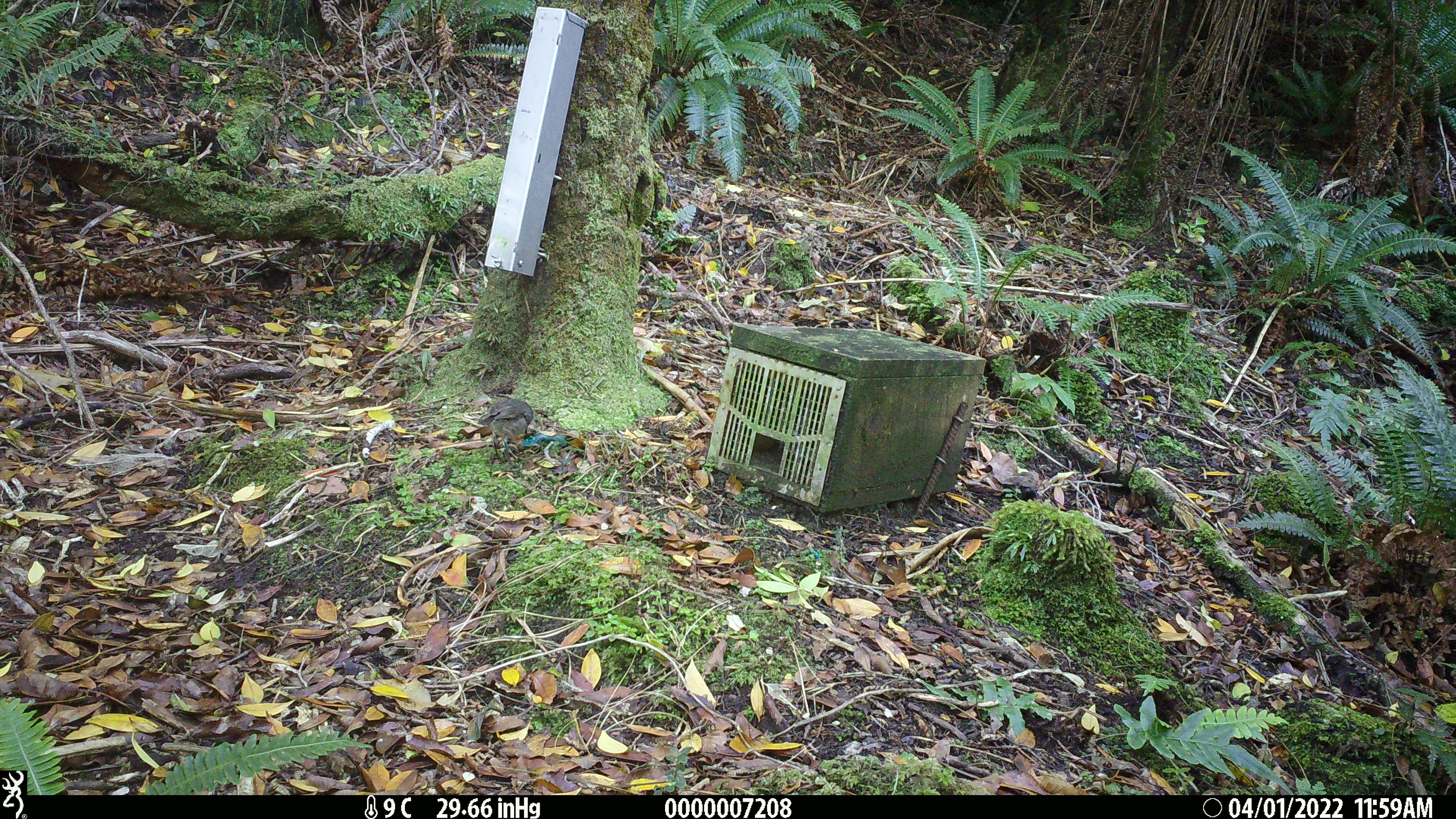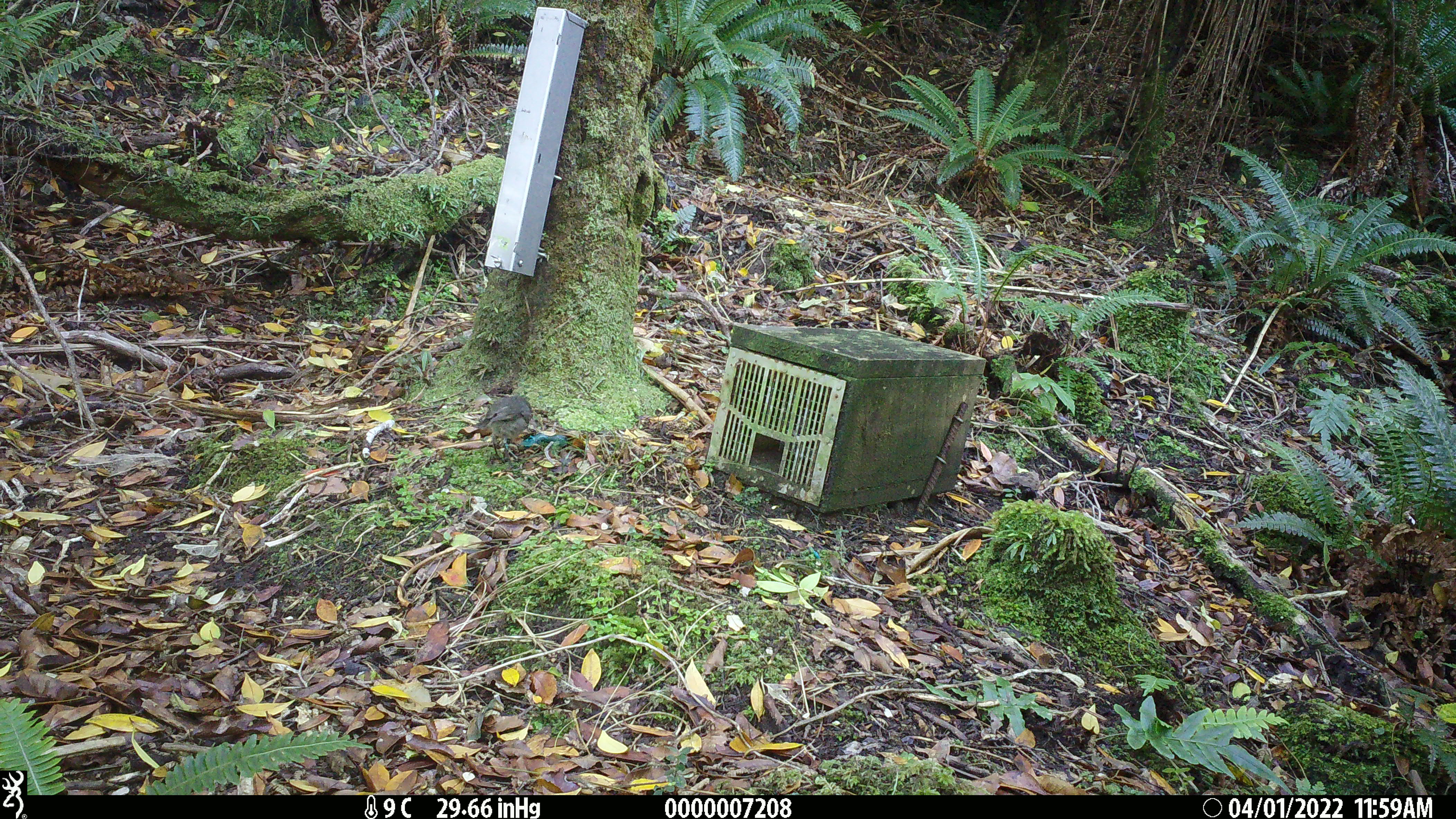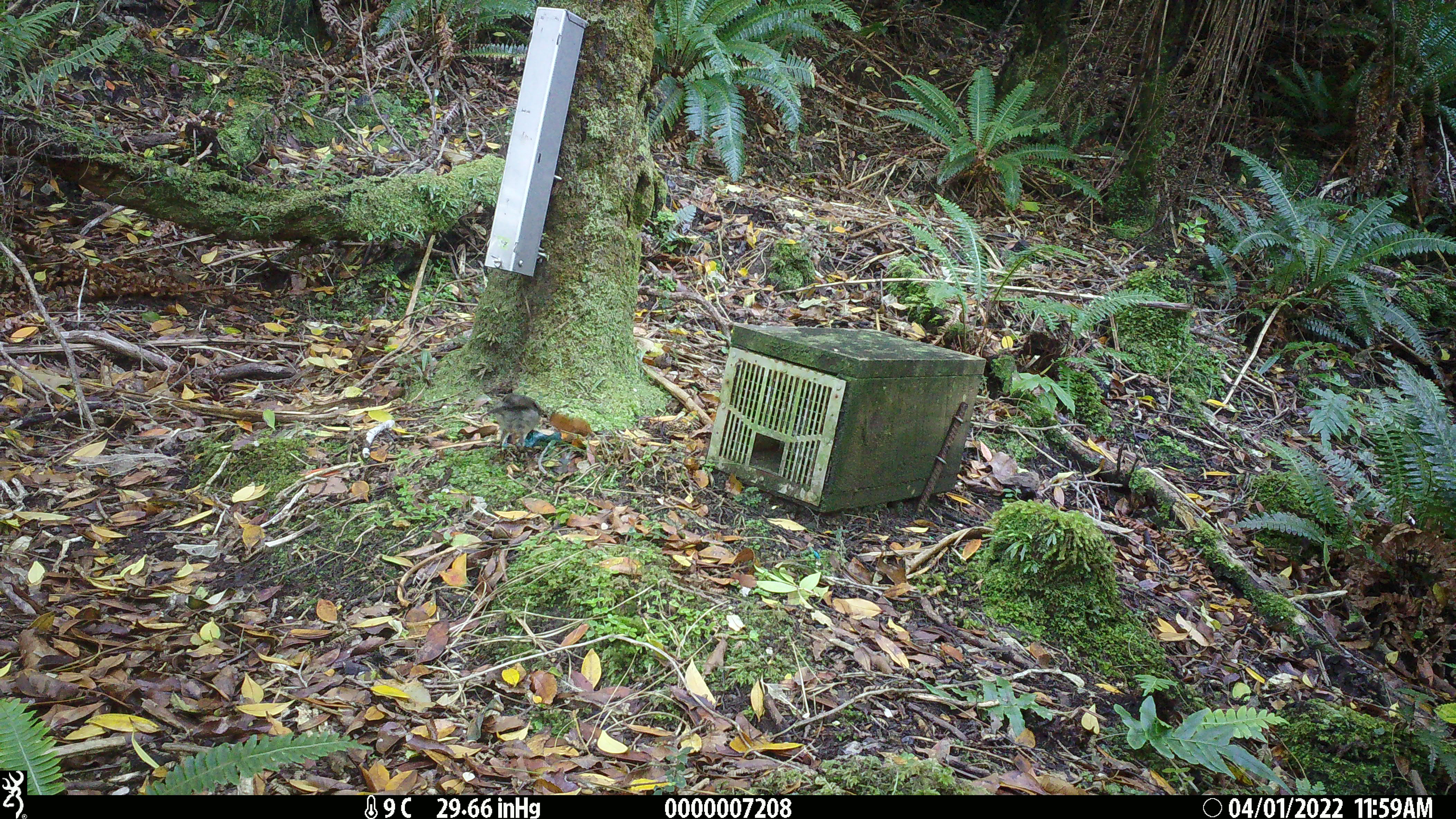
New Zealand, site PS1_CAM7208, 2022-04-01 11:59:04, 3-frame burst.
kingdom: Animalia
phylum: Chordata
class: Aves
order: Passeriformes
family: Petroicidae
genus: Petroica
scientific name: Petroica australis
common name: new zealand robin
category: robin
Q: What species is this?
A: Robin (new zealand robin) (Petroica australis).